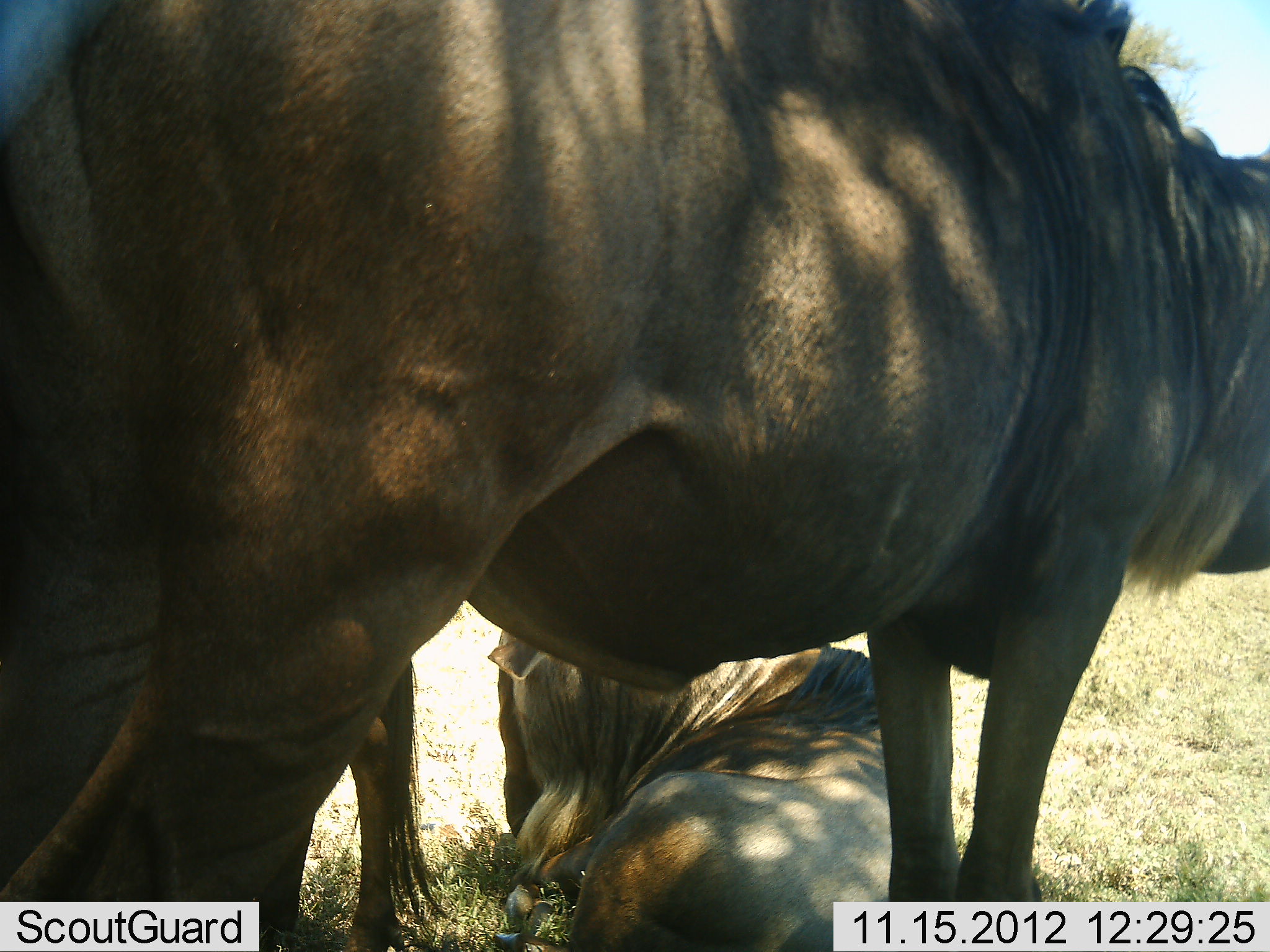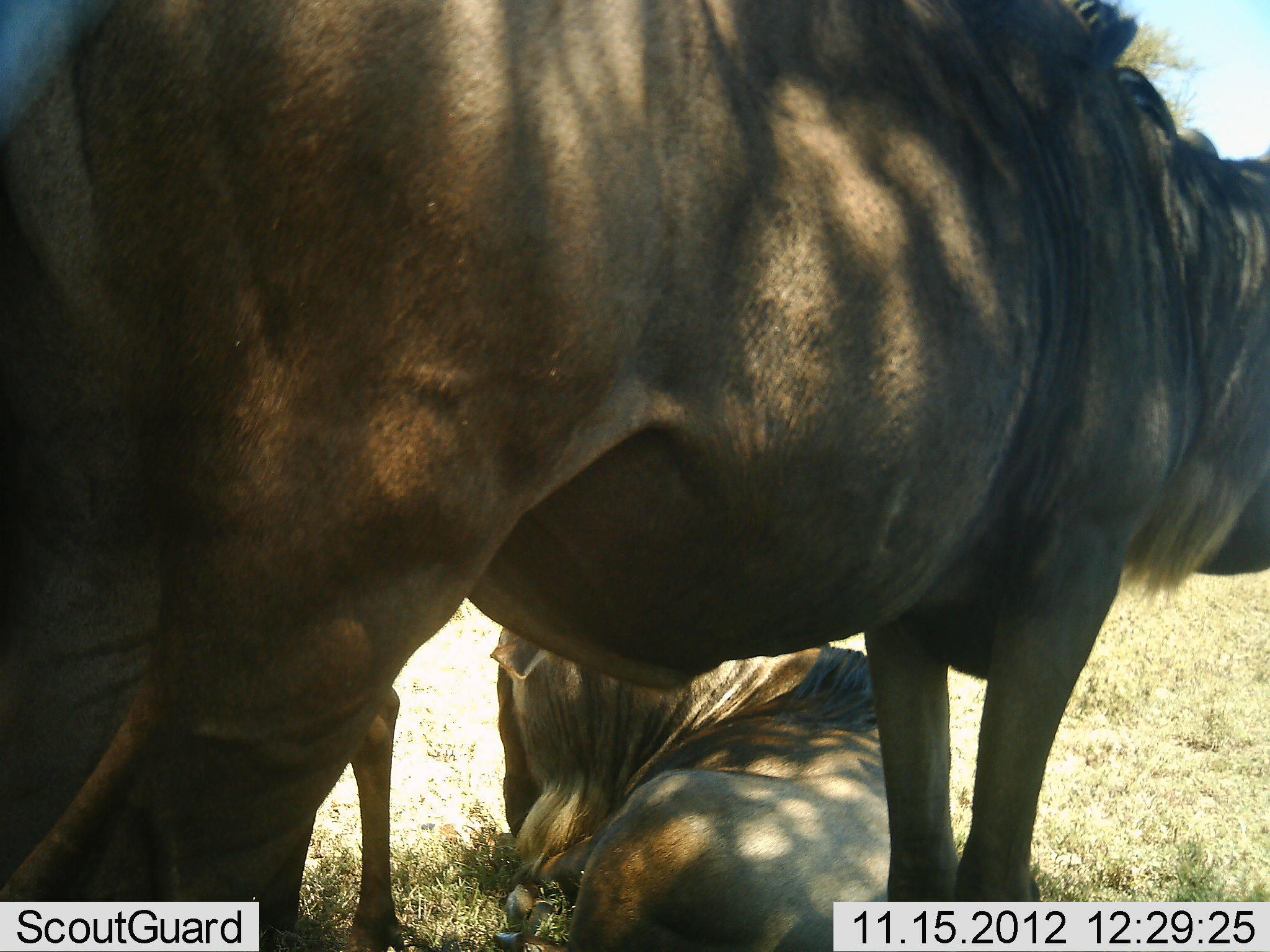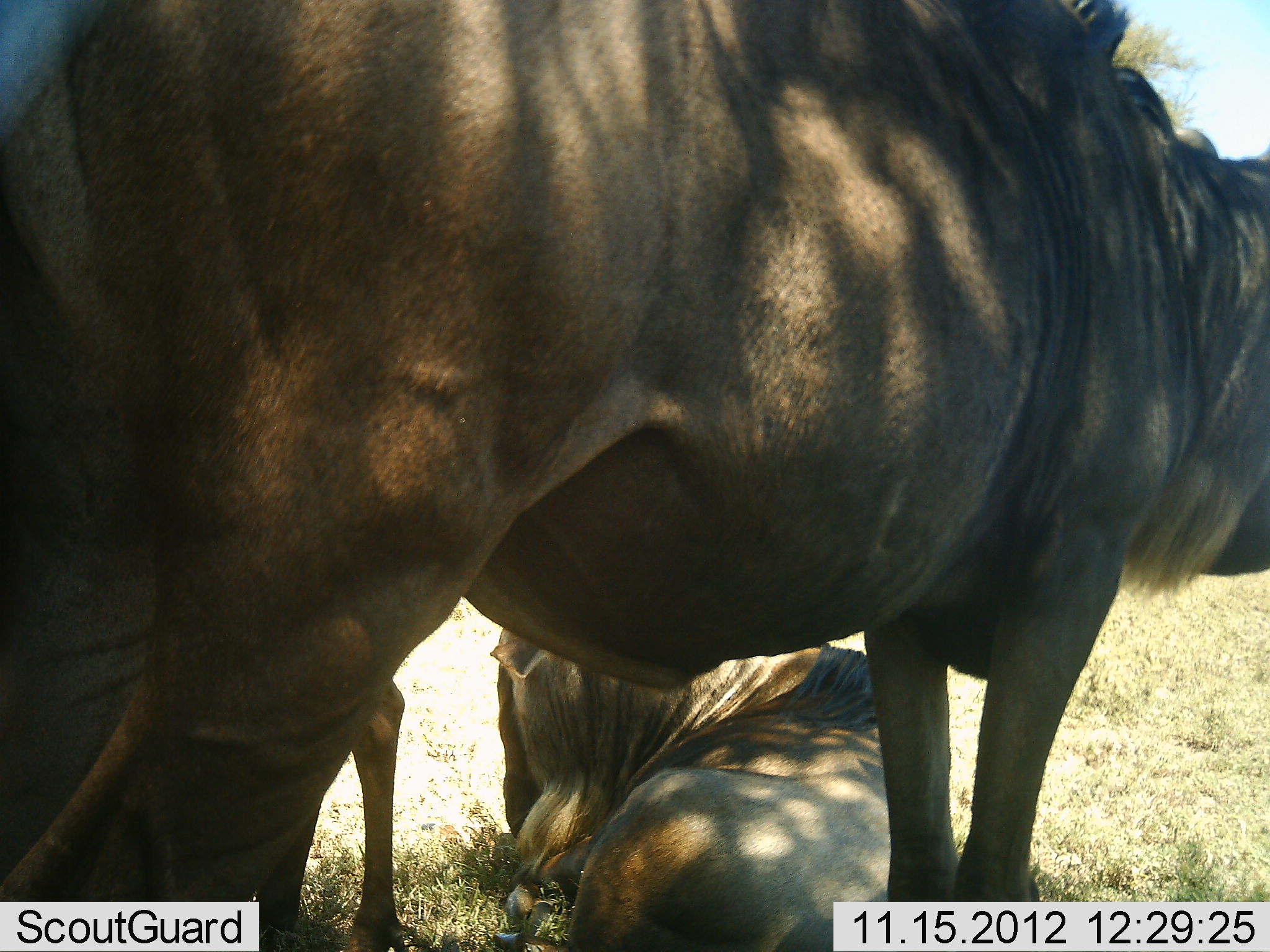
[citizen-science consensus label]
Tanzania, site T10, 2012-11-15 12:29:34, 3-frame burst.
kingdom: Animalia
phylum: Chordata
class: Mammalia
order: Artiodactyla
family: Bovidae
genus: Connochaetes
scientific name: Connochaetes taurinus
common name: blue wildebeest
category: wildebeest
Wildebeest (blue wildebeest) (Connochaetes taurinus), count 3. Behavior (volunteer vote fractions): standing 80%, resting 90%, moving 0%, interacting 0%. Young present (vote fraction): 40%. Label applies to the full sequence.